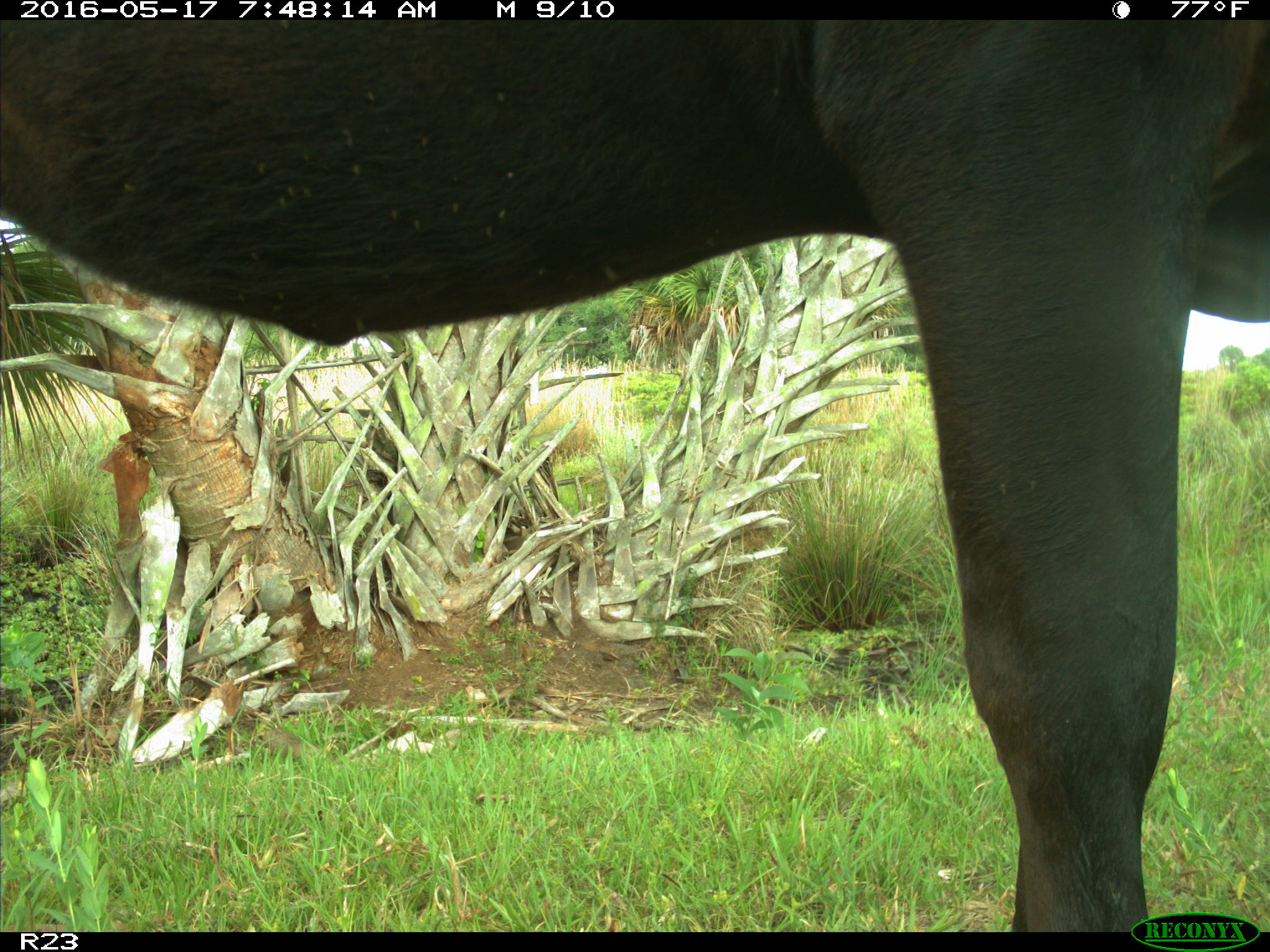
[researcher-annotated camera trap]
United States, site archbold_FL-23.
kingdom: Animalia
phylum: Chordata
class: Mammalia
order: Artiodactyla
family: Bovidae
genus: Bos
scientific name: Bos taurus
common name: domestic cow